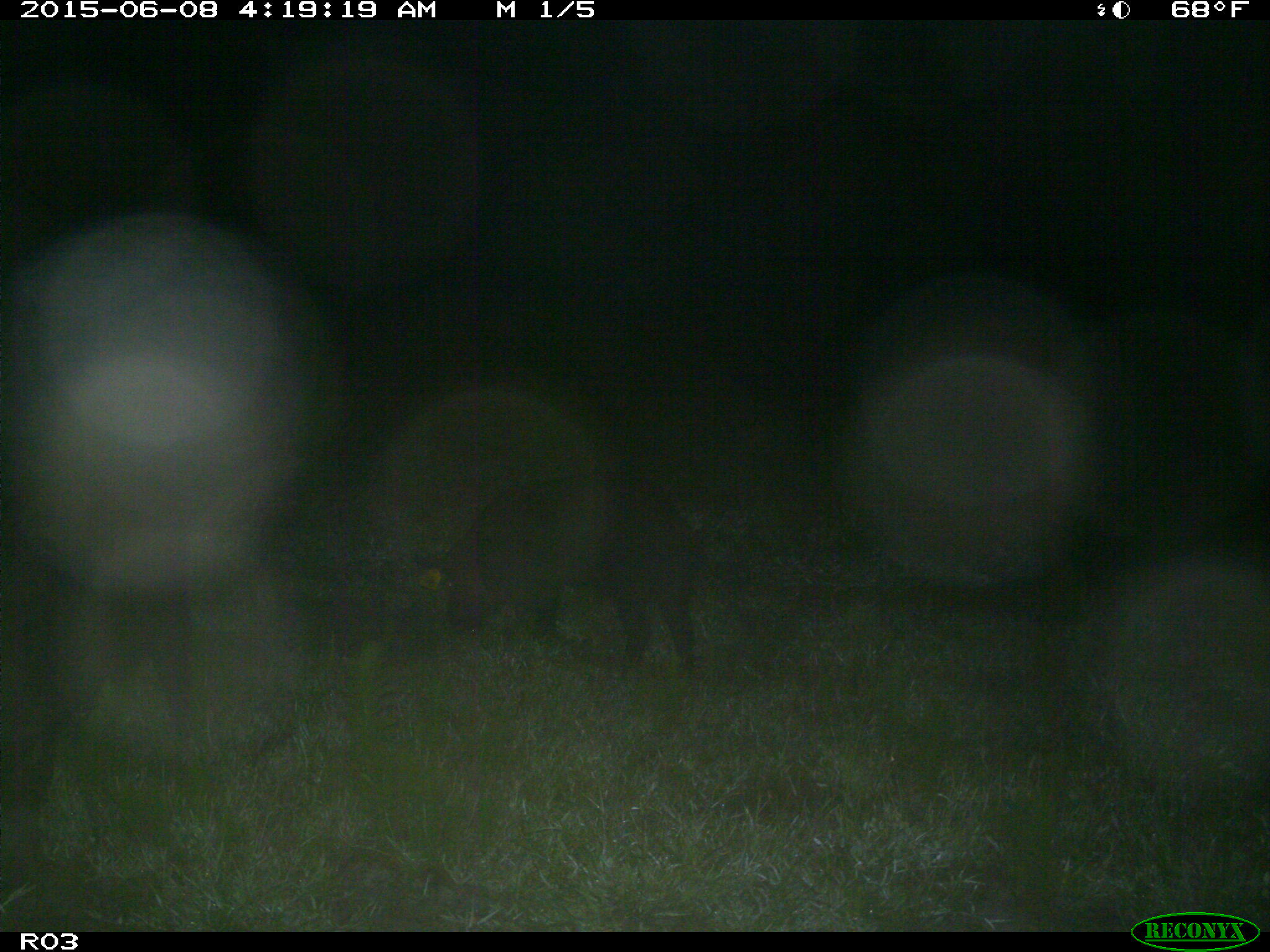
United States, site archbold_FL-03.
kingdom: Animalia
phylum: Chordata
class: Mammalia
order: Artiodactyla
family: Suidae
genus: Sus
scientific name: Sus scrofa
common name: wild boar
Sus scrofa (wild boar).